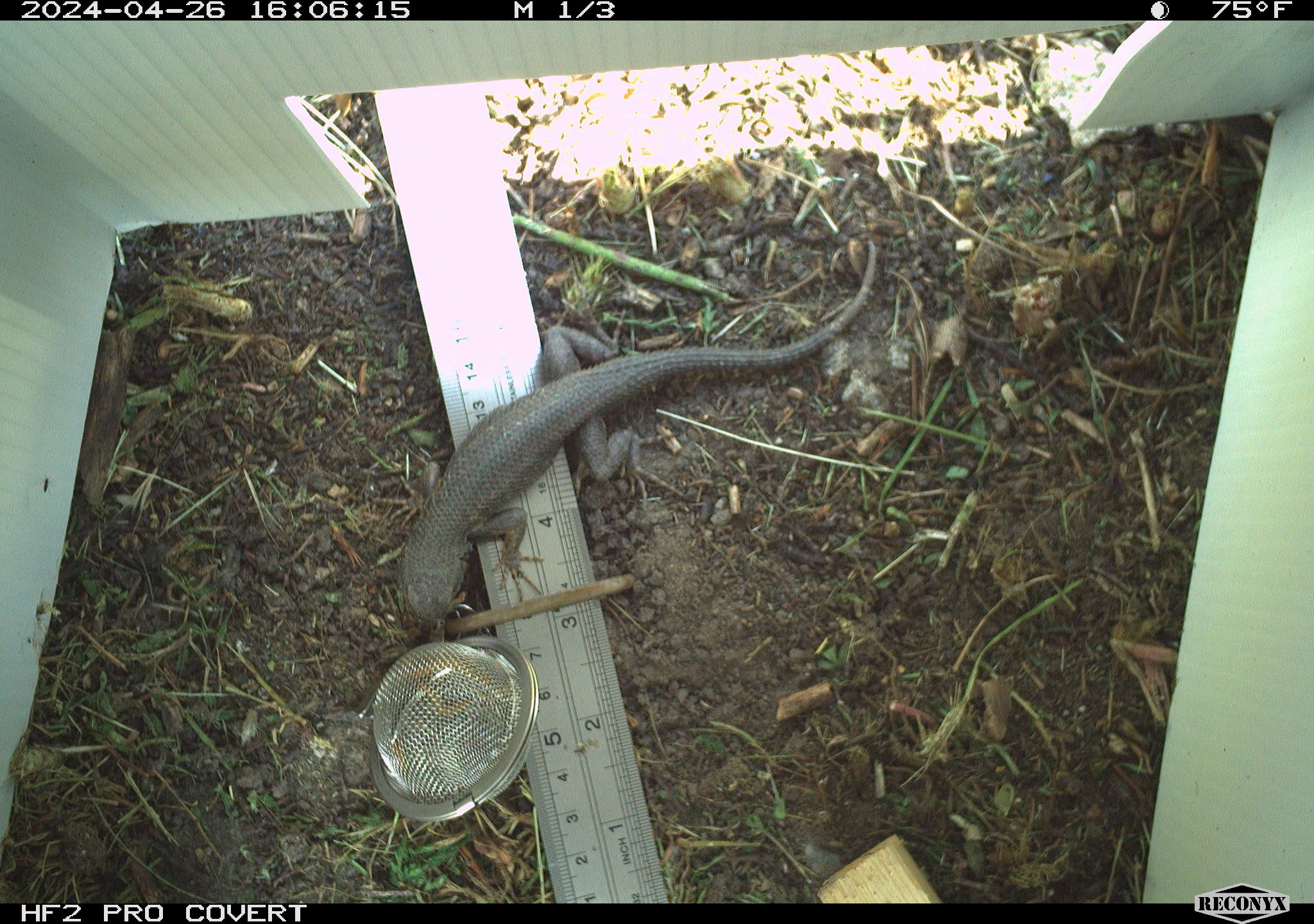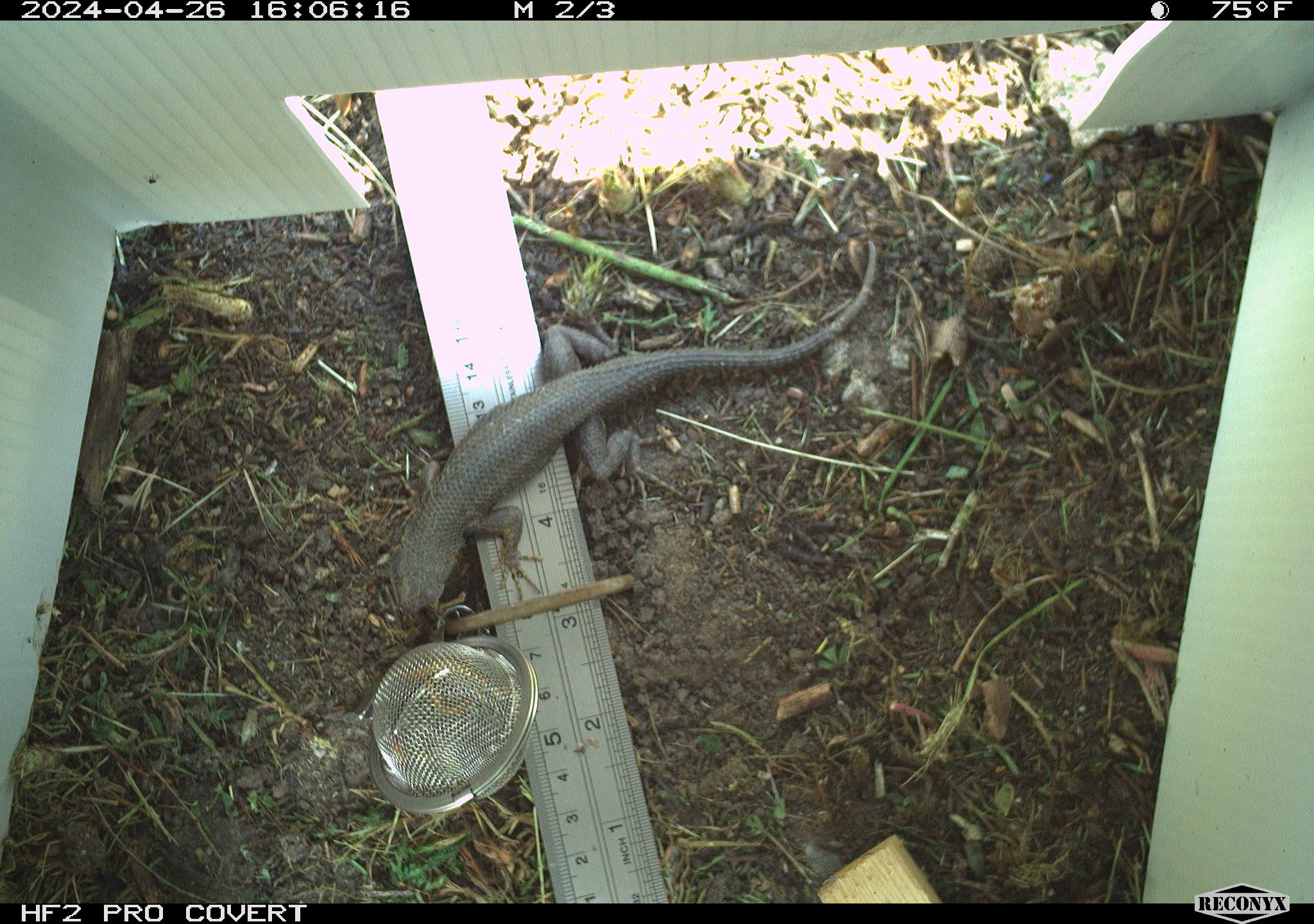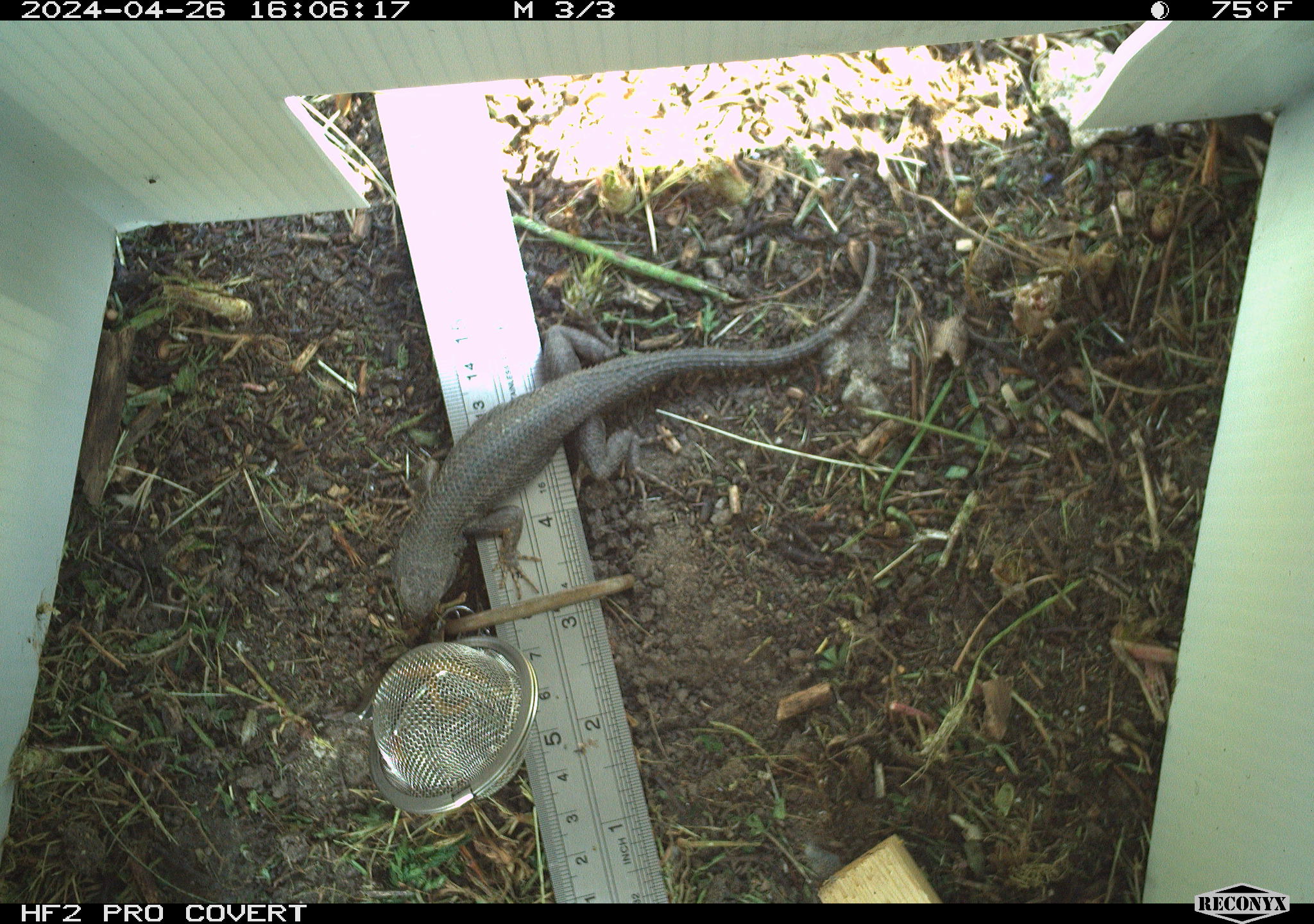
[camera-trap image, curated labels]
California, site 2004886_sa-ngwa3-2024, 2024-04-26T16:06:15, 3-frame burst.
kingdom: Animalia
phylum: Chordata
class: Reptilia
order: Squamata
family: Phrynosomatidae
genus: Sceloporus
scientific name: Sceloporus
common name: spiny lizards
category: sceloporus species